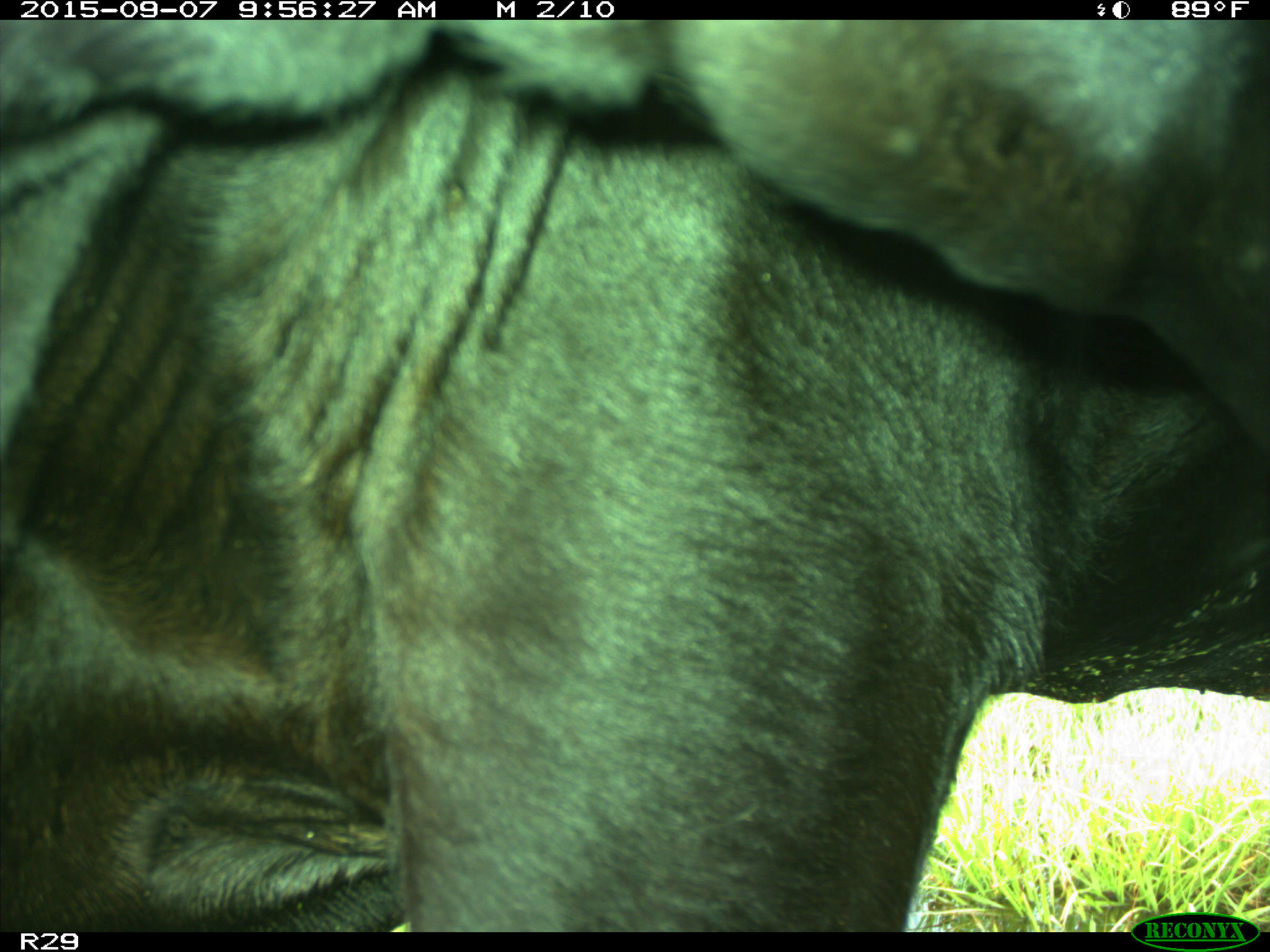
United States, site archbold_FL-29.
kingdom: Animalia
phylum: Chordata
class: Mammalia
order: Artiodactyla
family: Bovidae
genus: Bos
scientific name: Bos taurus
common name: domestic cow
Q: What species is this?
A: Bos taurus (domestic cow).